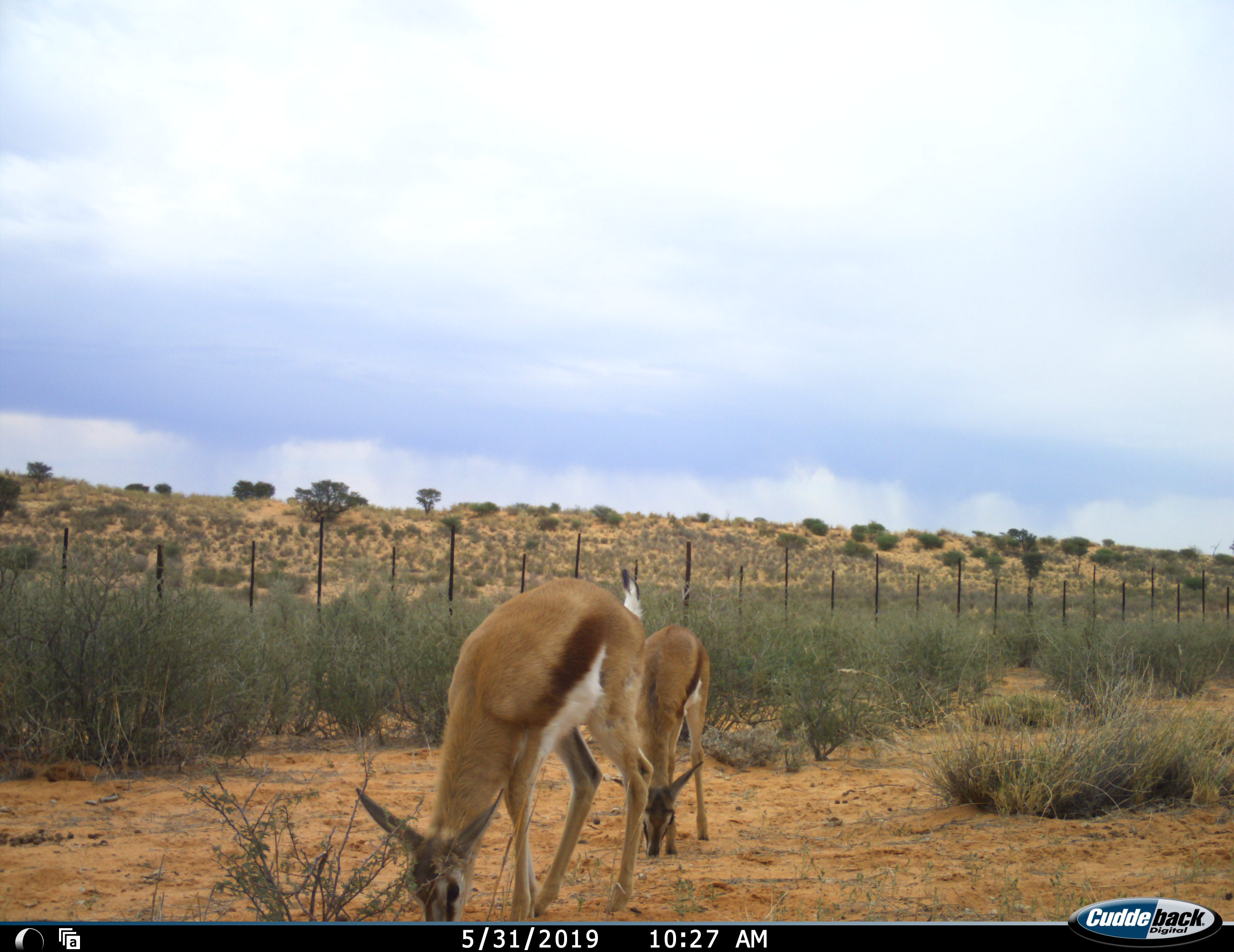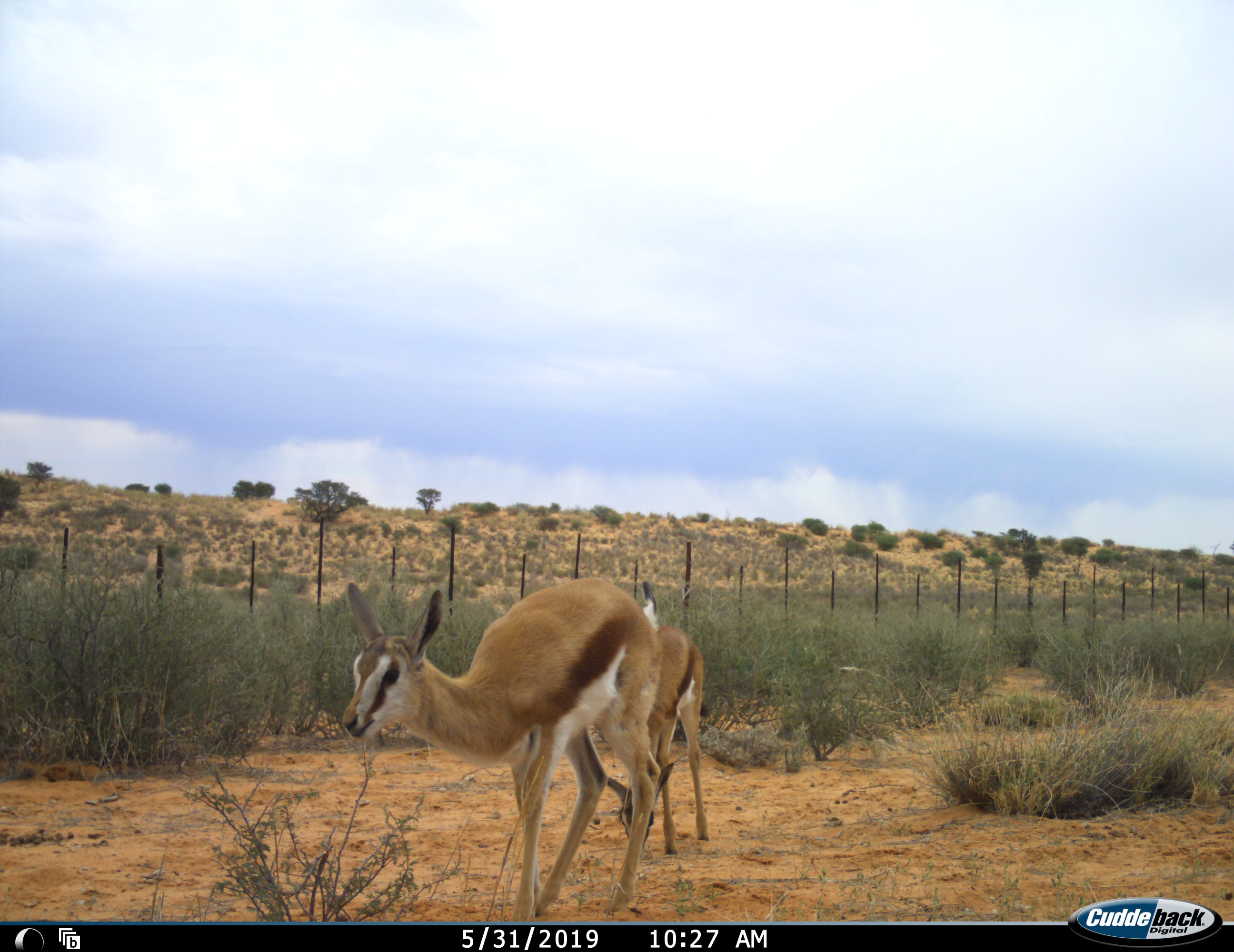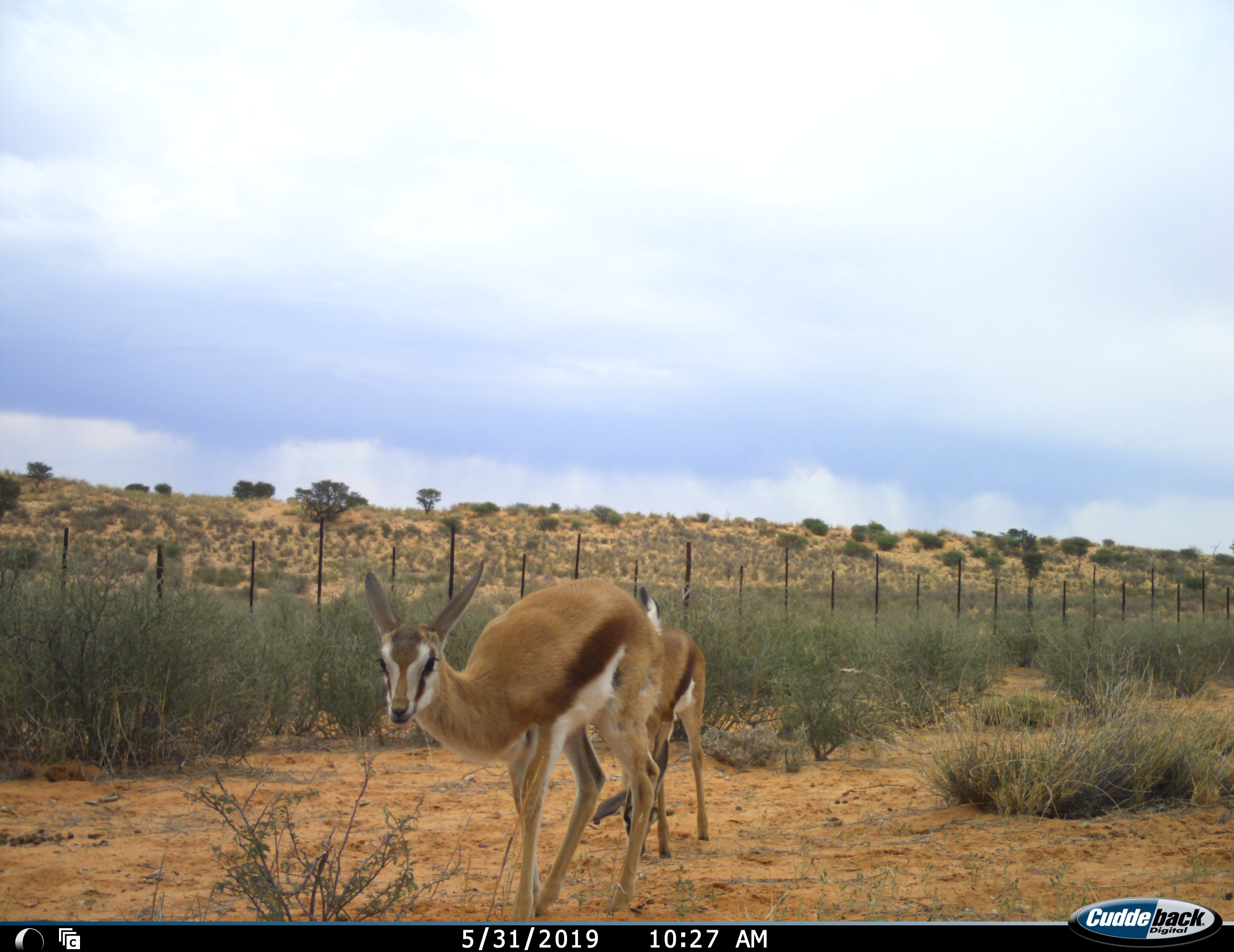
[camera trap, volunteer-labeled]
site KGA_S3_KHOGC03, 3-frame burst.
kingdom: Animalia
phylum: Chordata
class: Mammalia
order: Artiodactyla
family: Bovidae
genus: Antidorcas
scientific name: Antidorcas marsupialis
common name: springbok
Springbok (Antidorcas marsupialis), count 2. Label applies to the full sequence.